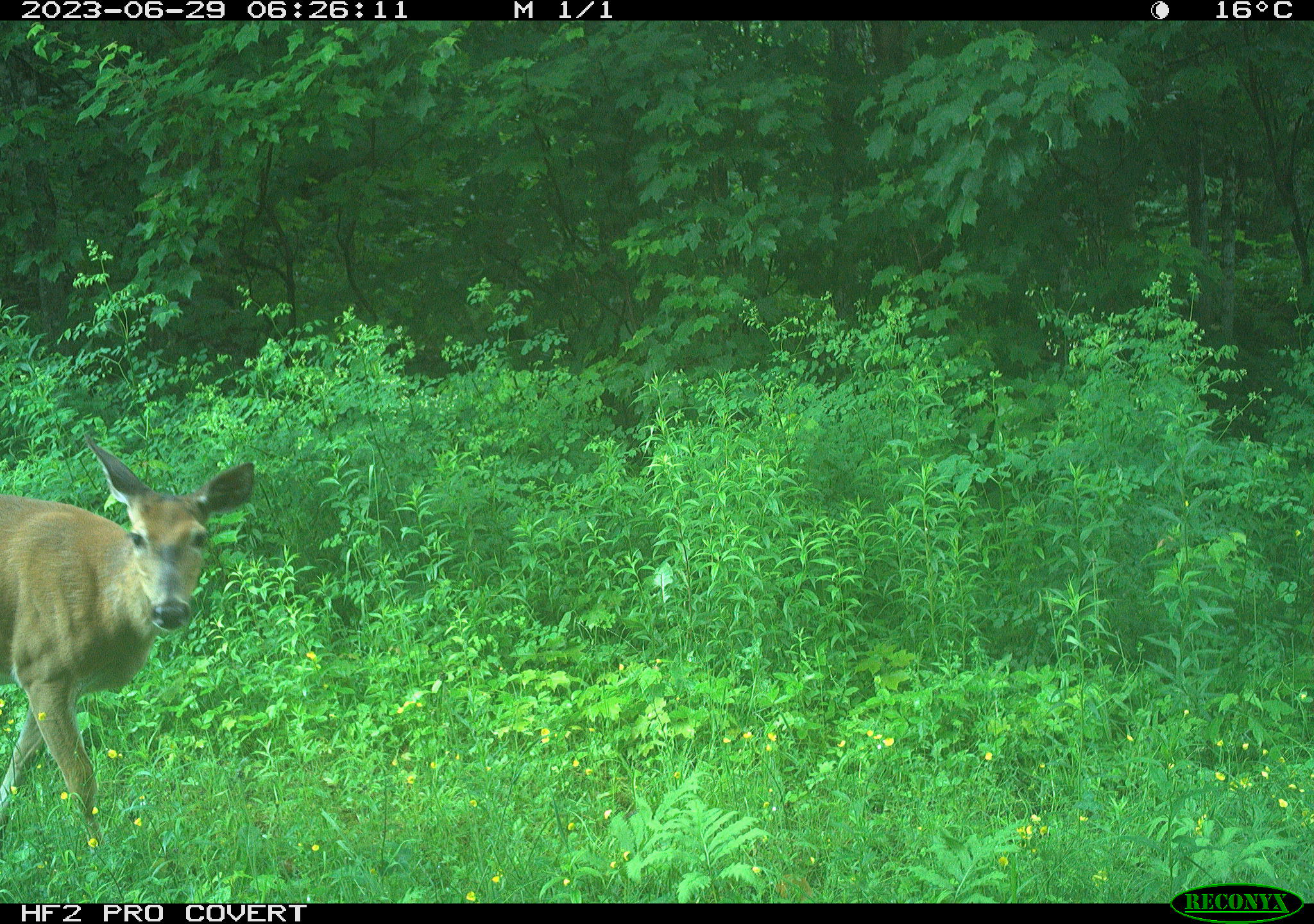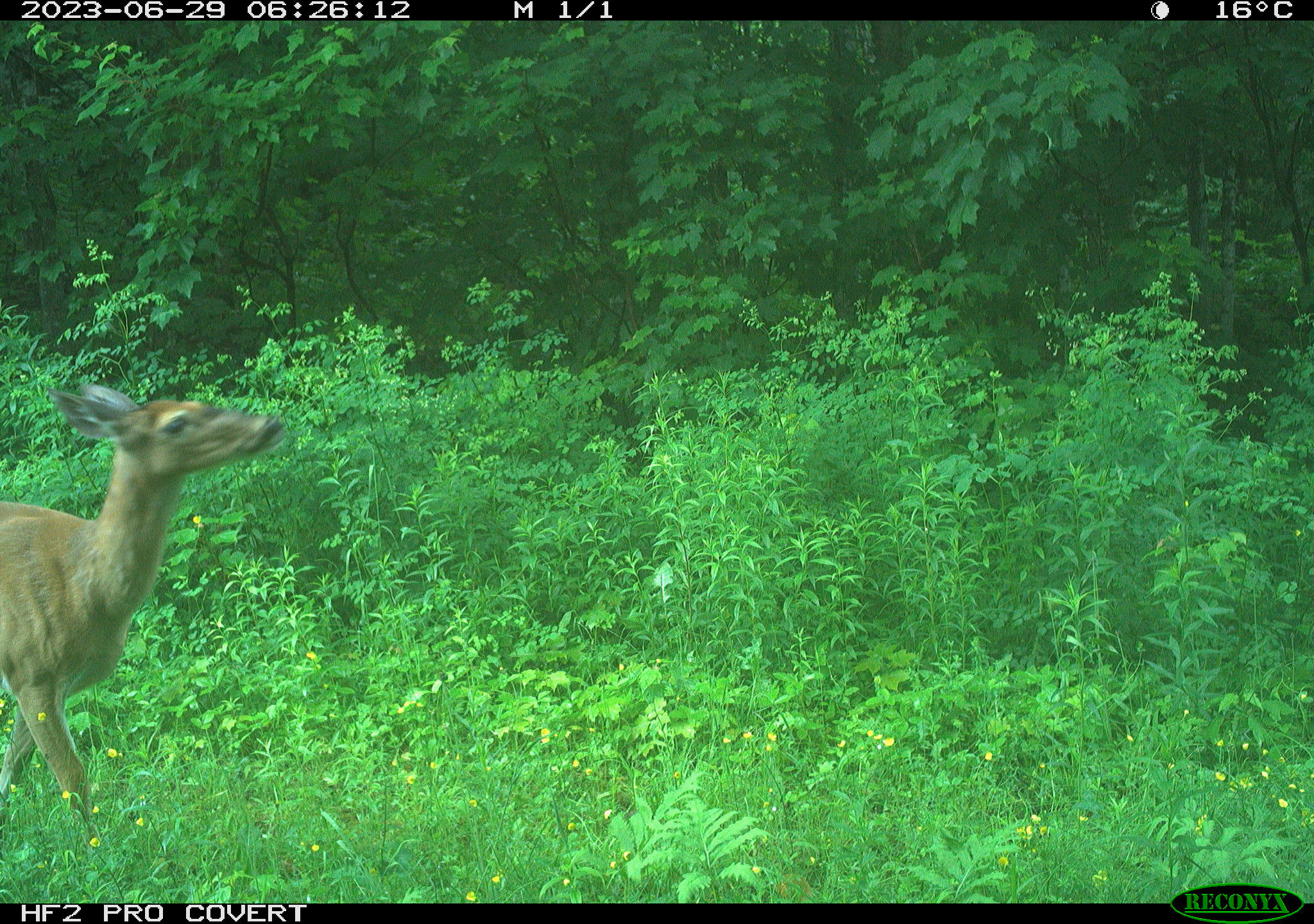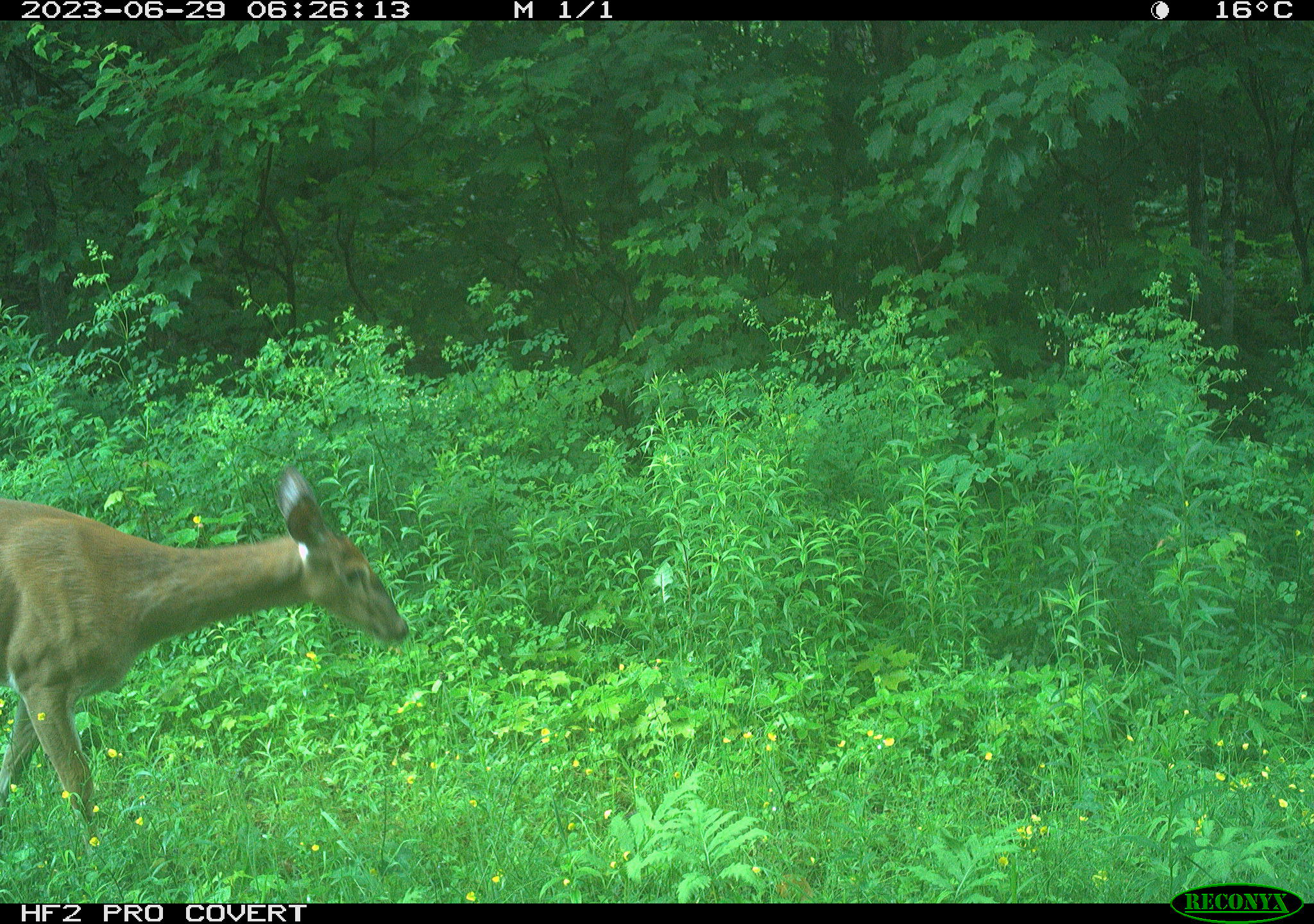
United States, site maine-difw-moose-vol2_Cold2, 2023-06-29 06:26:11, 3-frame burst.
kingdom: Animalia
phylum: Chordata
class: Mammalia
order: Artiodactyla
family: Cervidae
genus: Odocoileus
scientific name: Odocoileus virginianus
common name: white-tailed deer